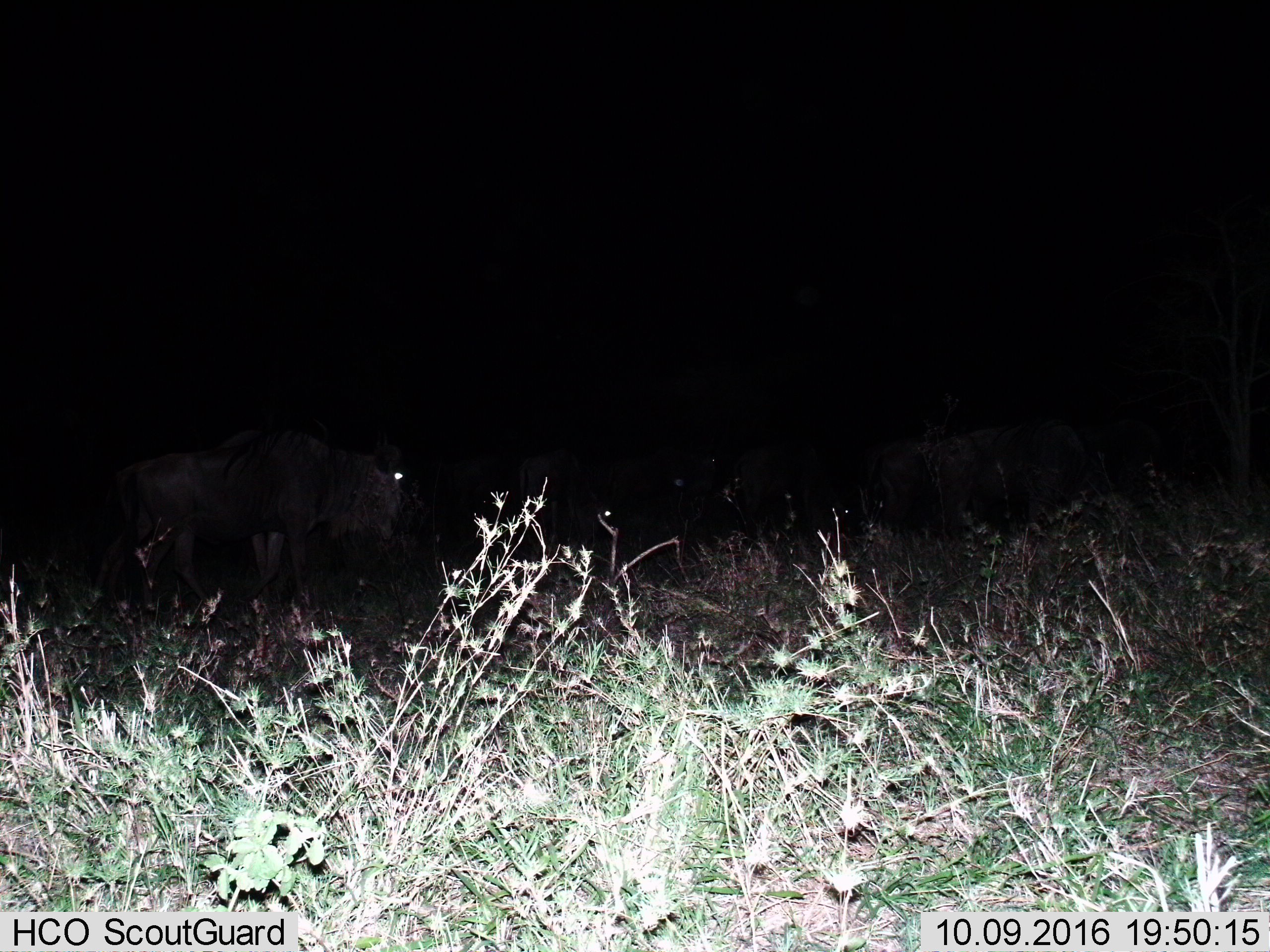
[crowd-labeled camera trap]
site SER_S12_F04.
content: unidentified animal